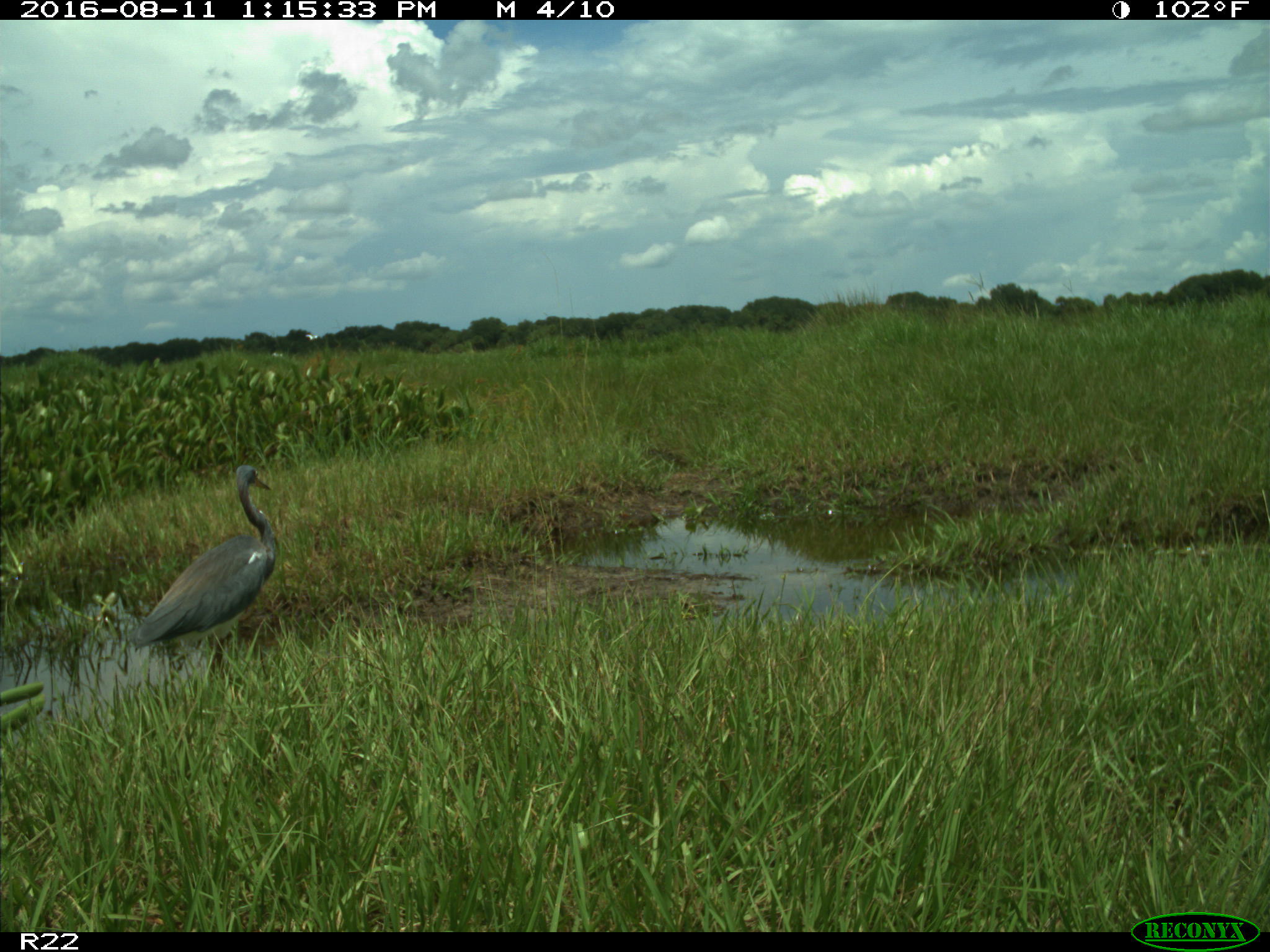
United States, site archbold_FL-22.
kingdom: Animalia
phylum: Chordata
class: Aves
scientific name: Aves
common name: birds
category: unidentified bird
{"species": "unidentified bird (birds) (Aves)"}